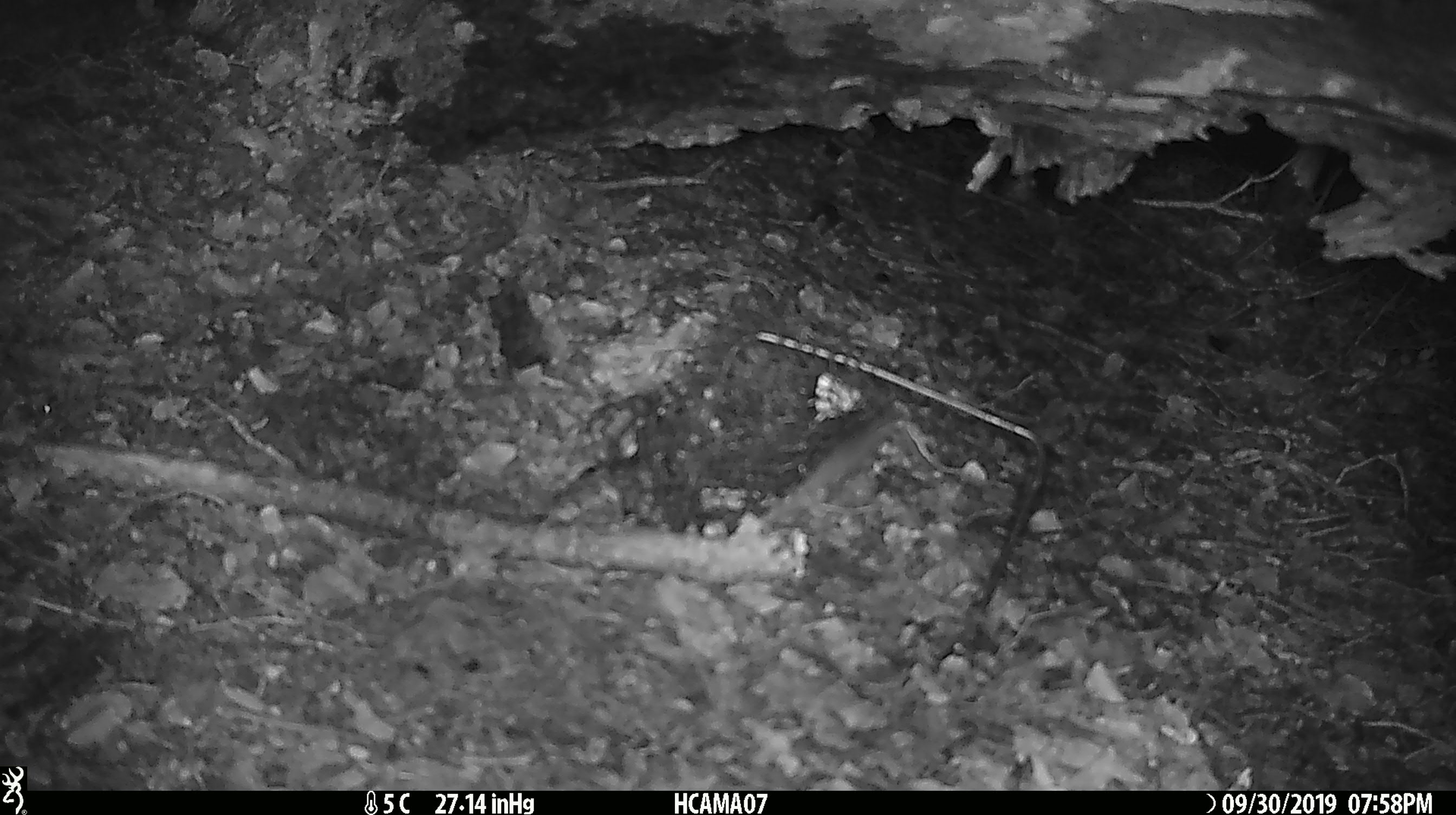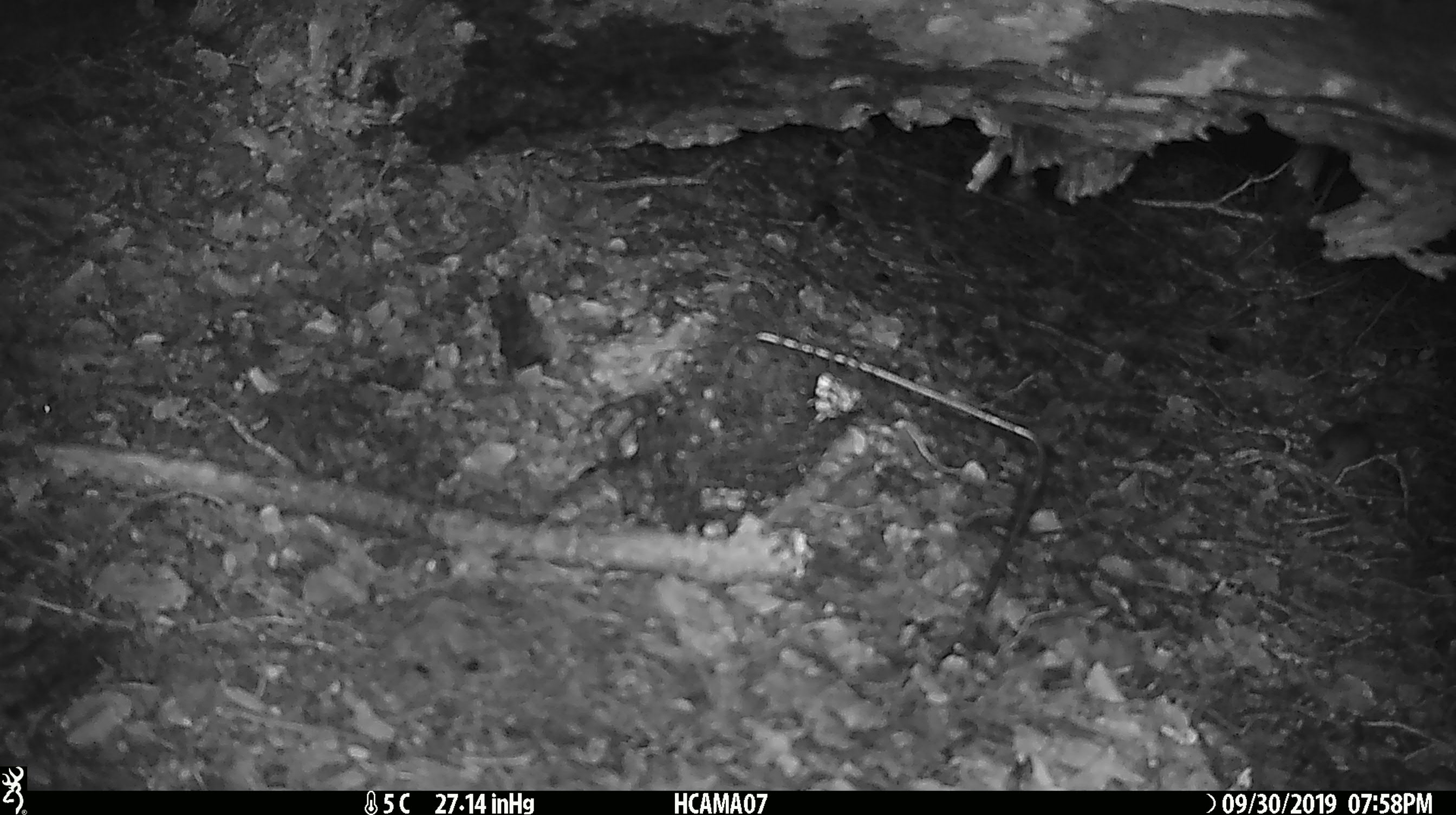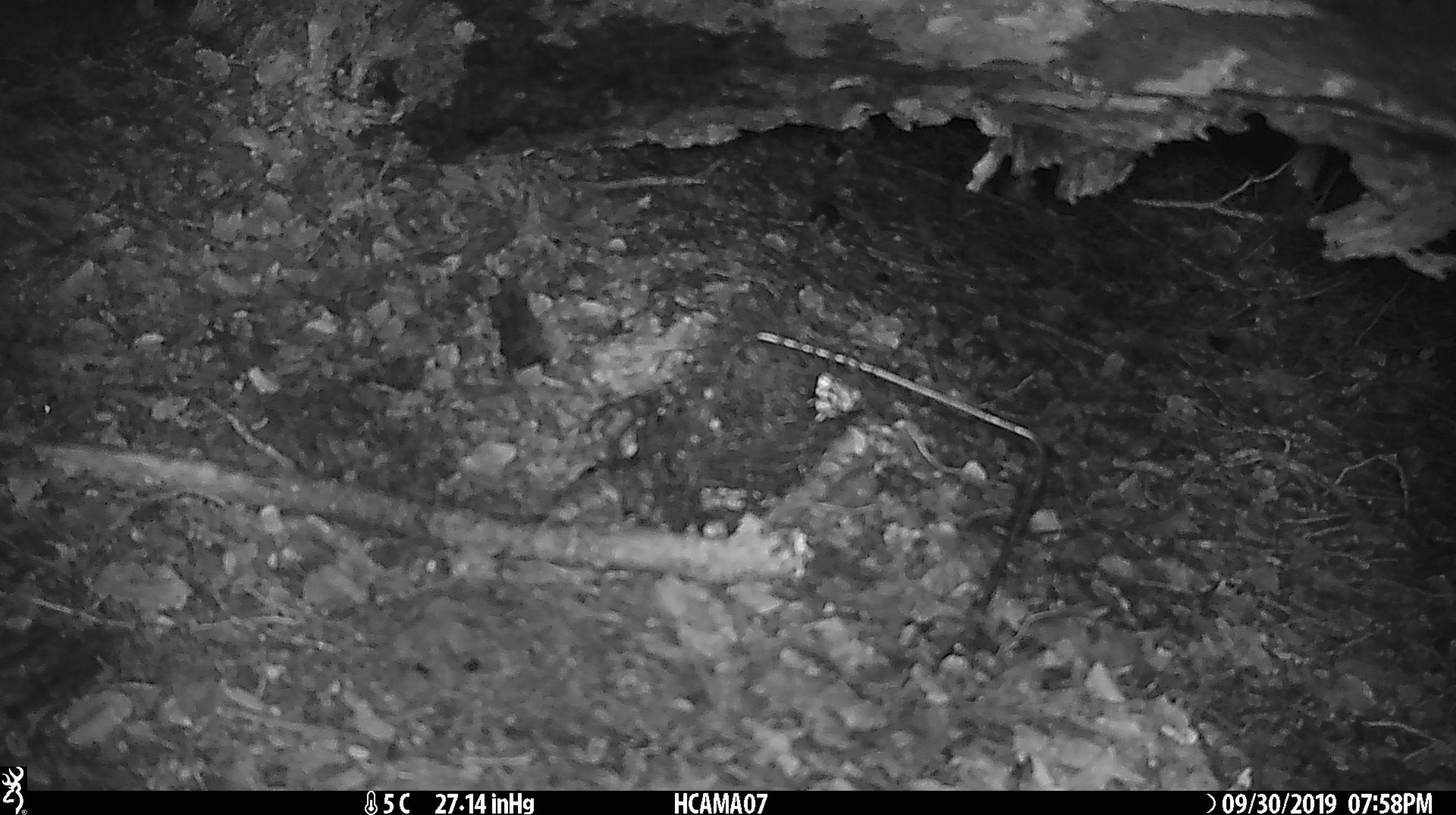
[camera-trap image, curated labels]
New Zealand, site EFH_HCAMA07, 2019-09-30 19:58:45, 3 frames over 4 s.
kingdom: Animalia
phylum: Chordata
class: Mammalia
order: Rodentia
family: Muridae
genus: Mus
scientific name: Mus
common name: mouse